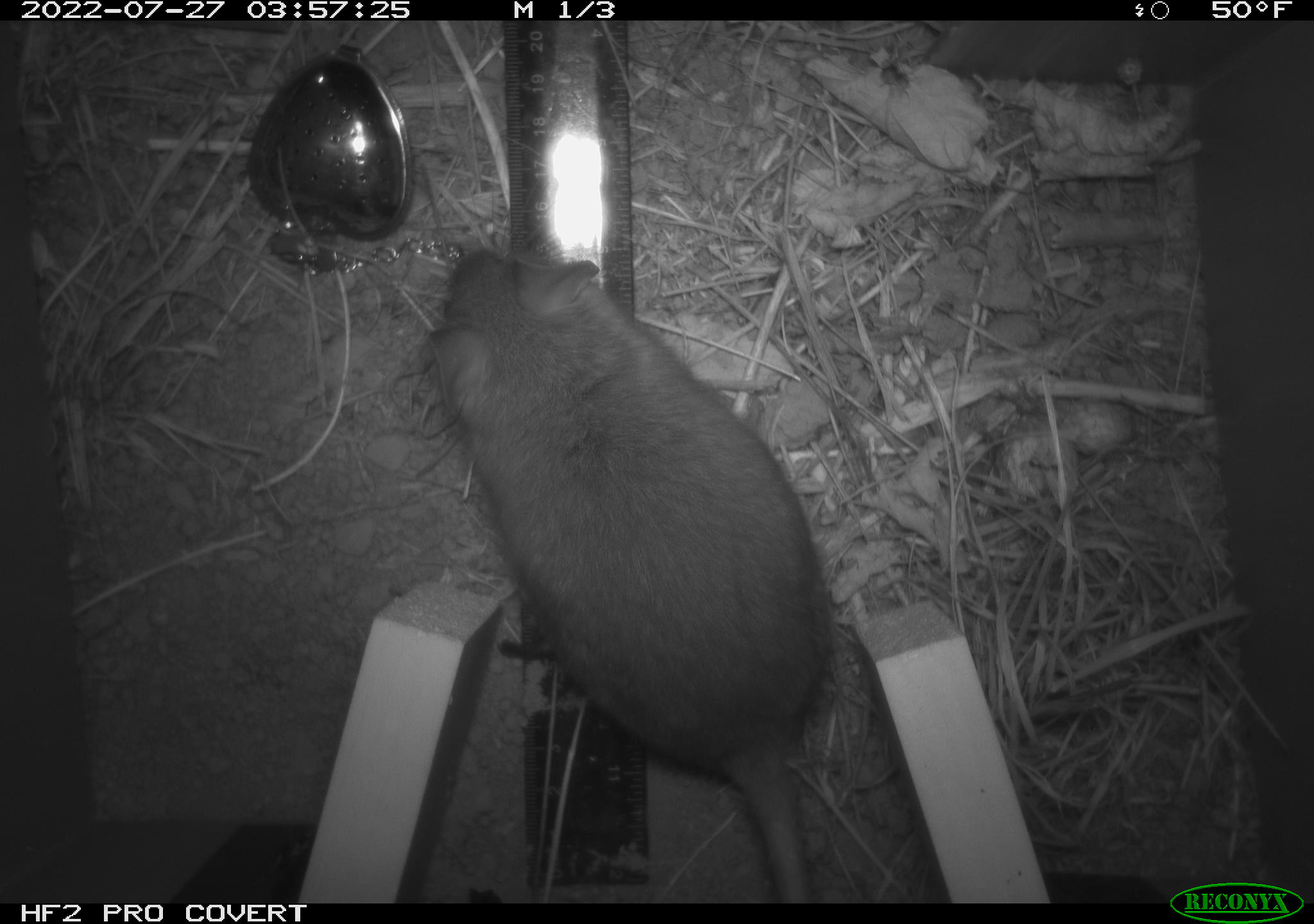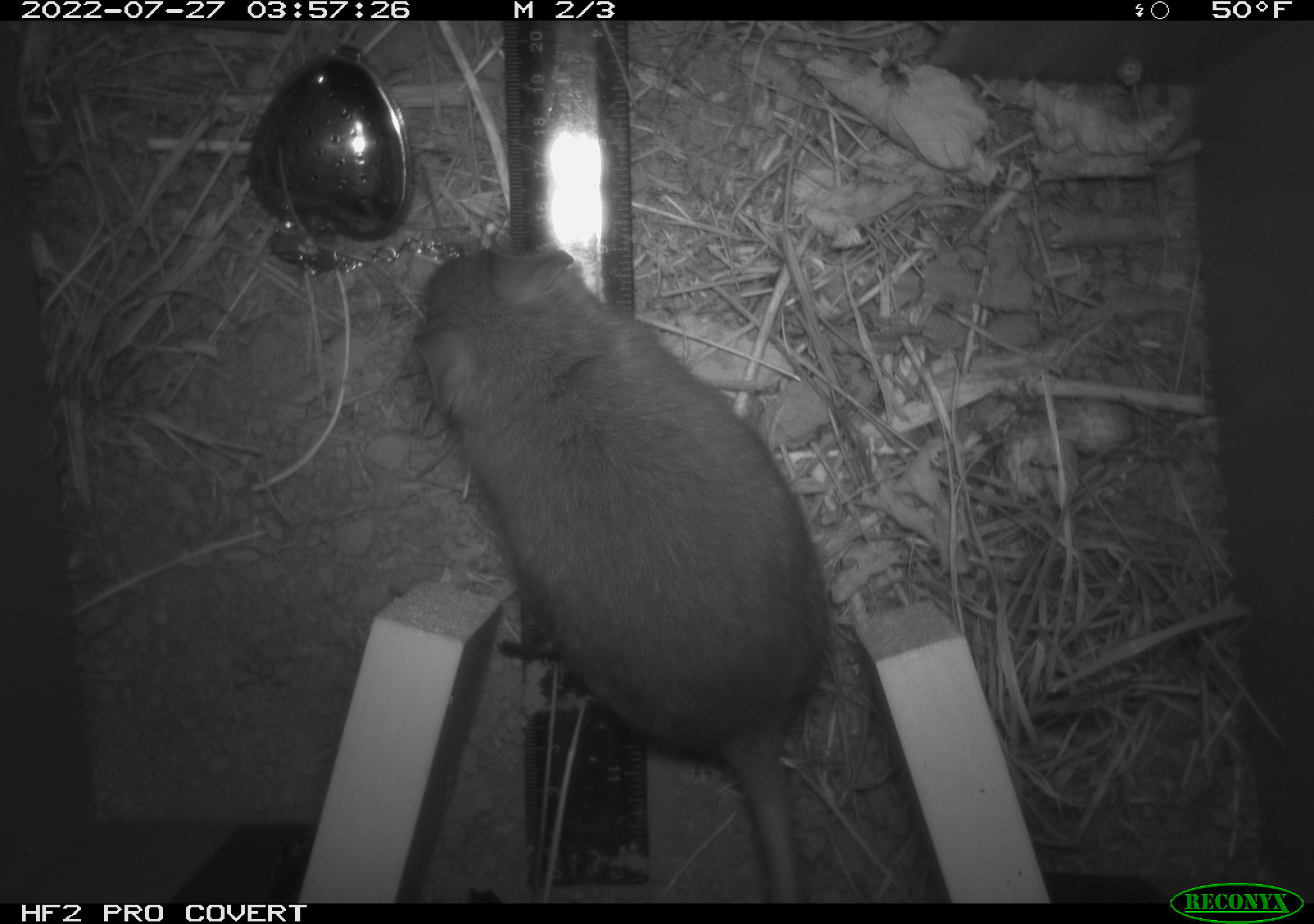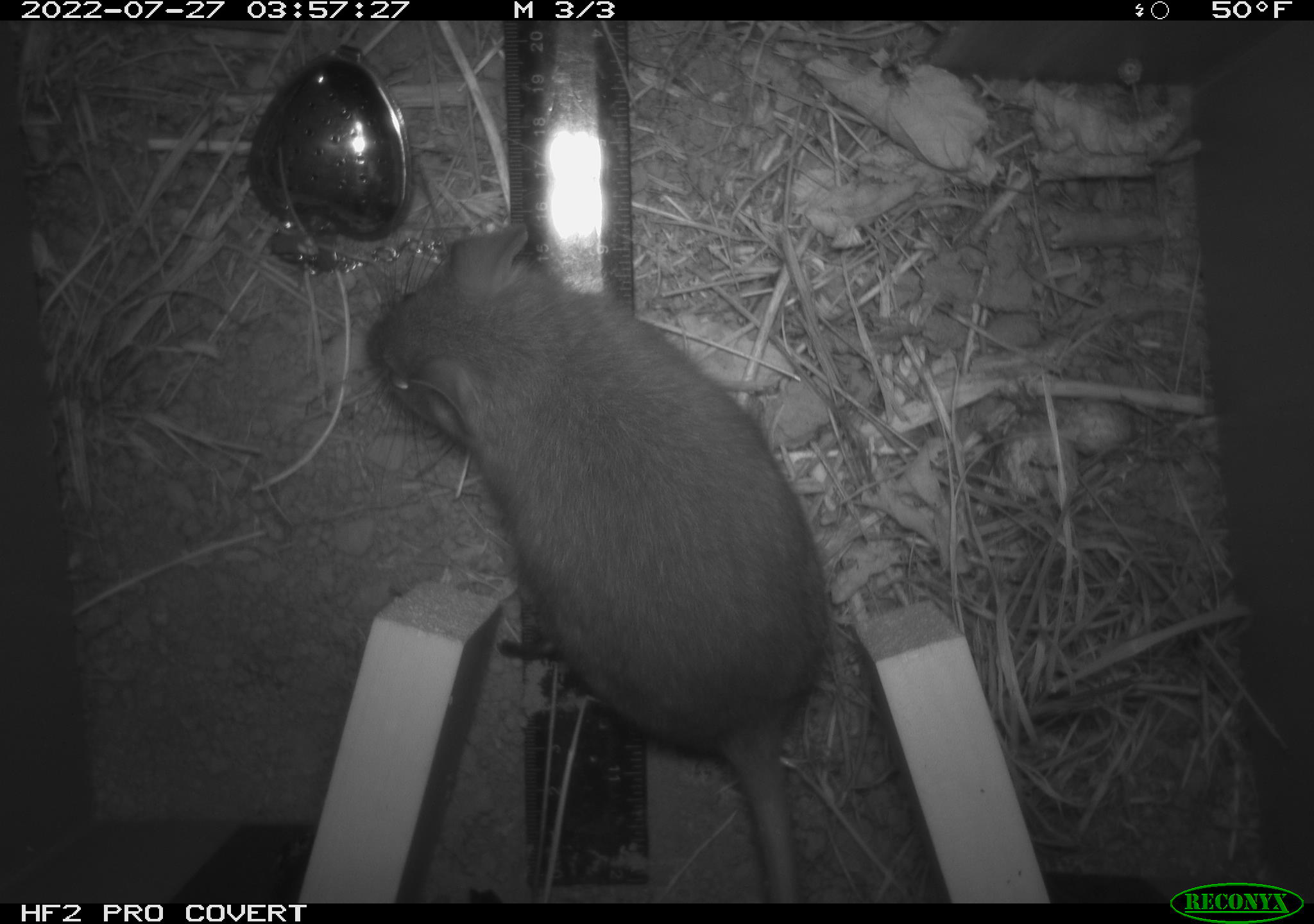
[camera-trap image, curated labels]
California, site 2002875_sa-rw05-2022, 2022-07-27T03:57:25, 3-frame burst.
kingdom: Animalia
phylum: Chordata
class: Mammalia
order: Rodentia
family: Cricetidae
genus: Neotoma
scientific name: Neotoma fuscipes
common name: dusky-footed woodrat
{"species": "dusky-footed woodrat (Neotoma fuscipes)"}